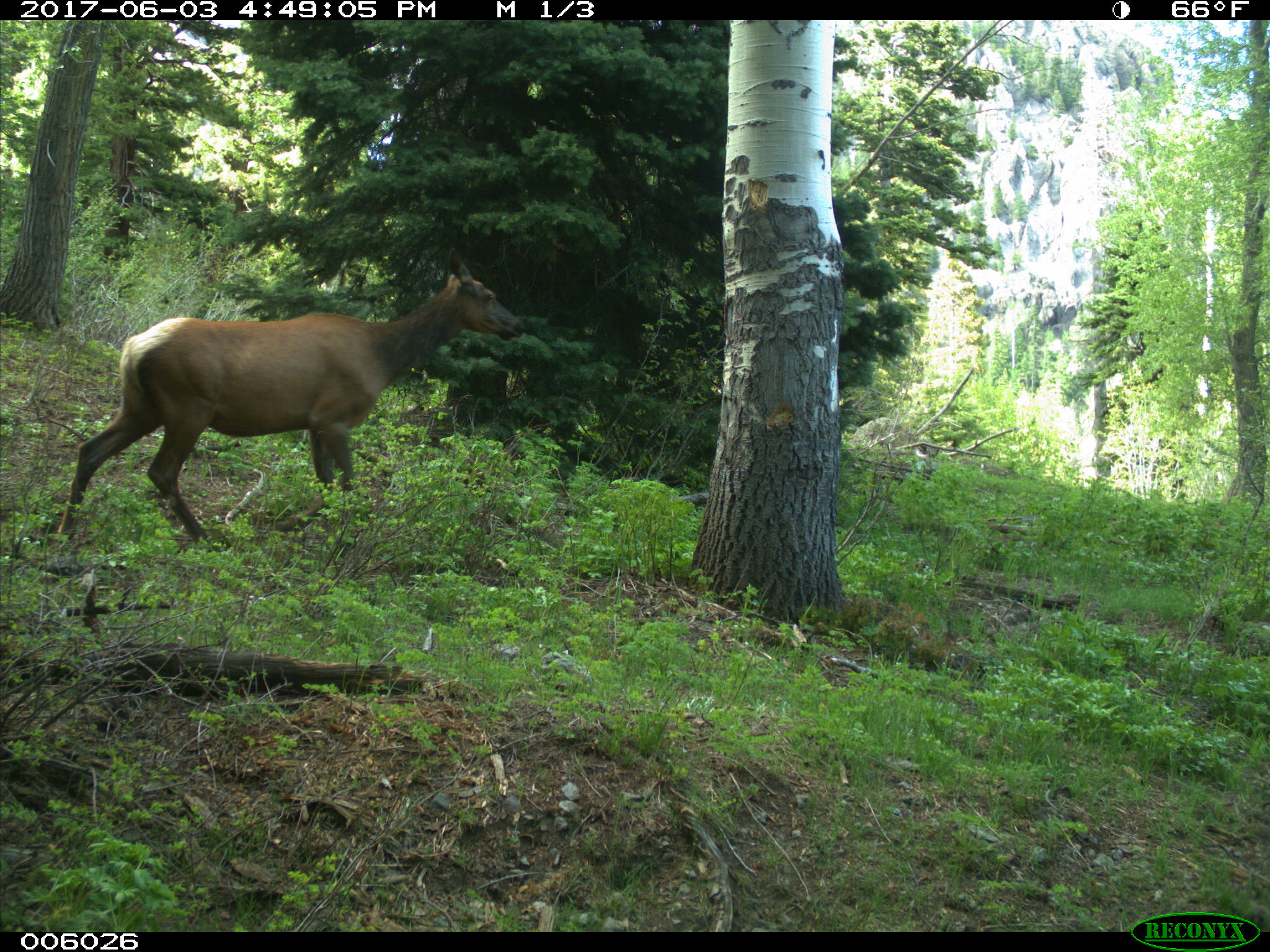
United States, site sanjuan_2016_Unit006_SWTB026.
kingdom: Animalia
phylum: Chordata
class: Mammalia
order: Artiodactyla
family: Cervidae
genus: Cervus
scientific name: Cervus elaphus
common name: red deer